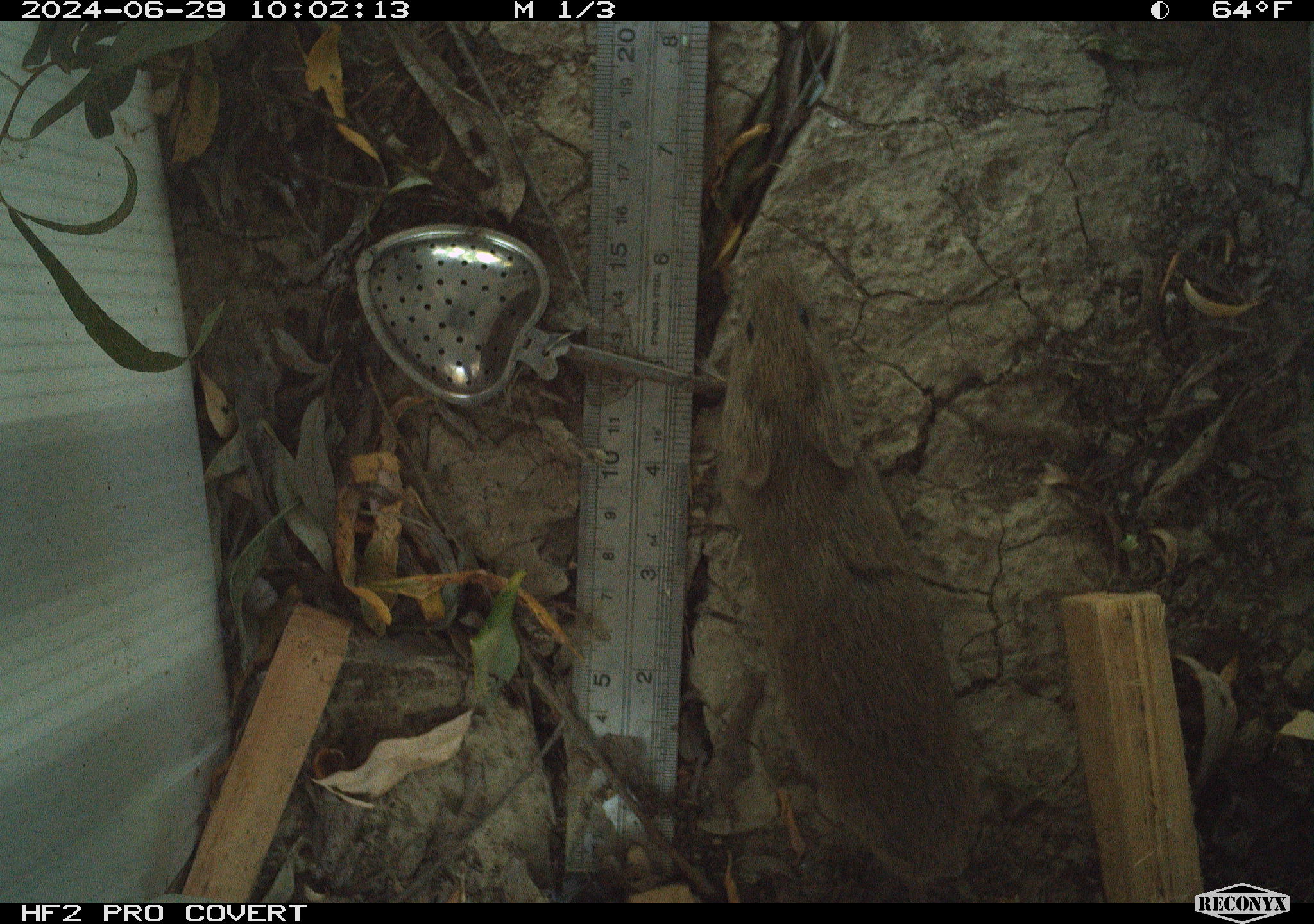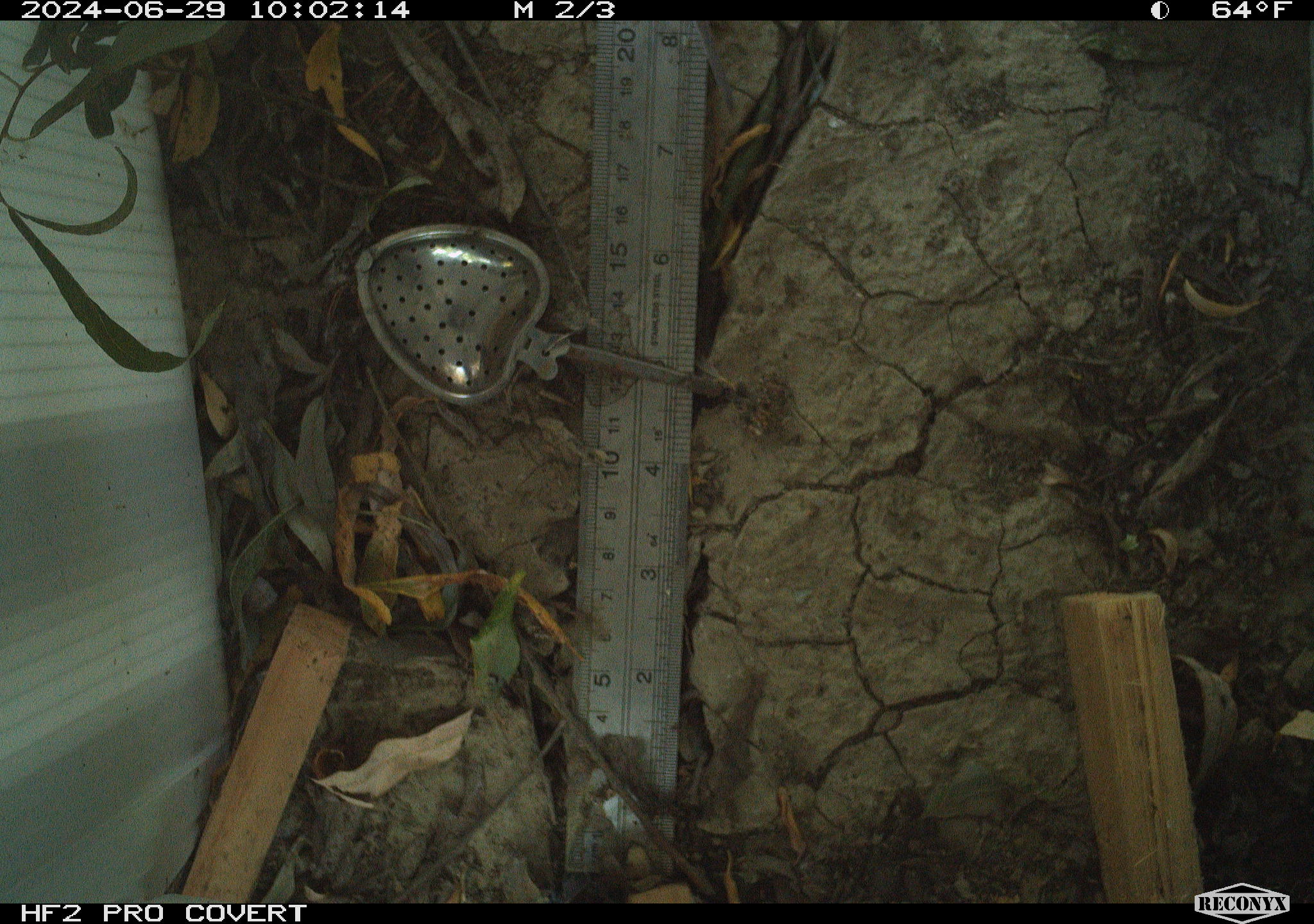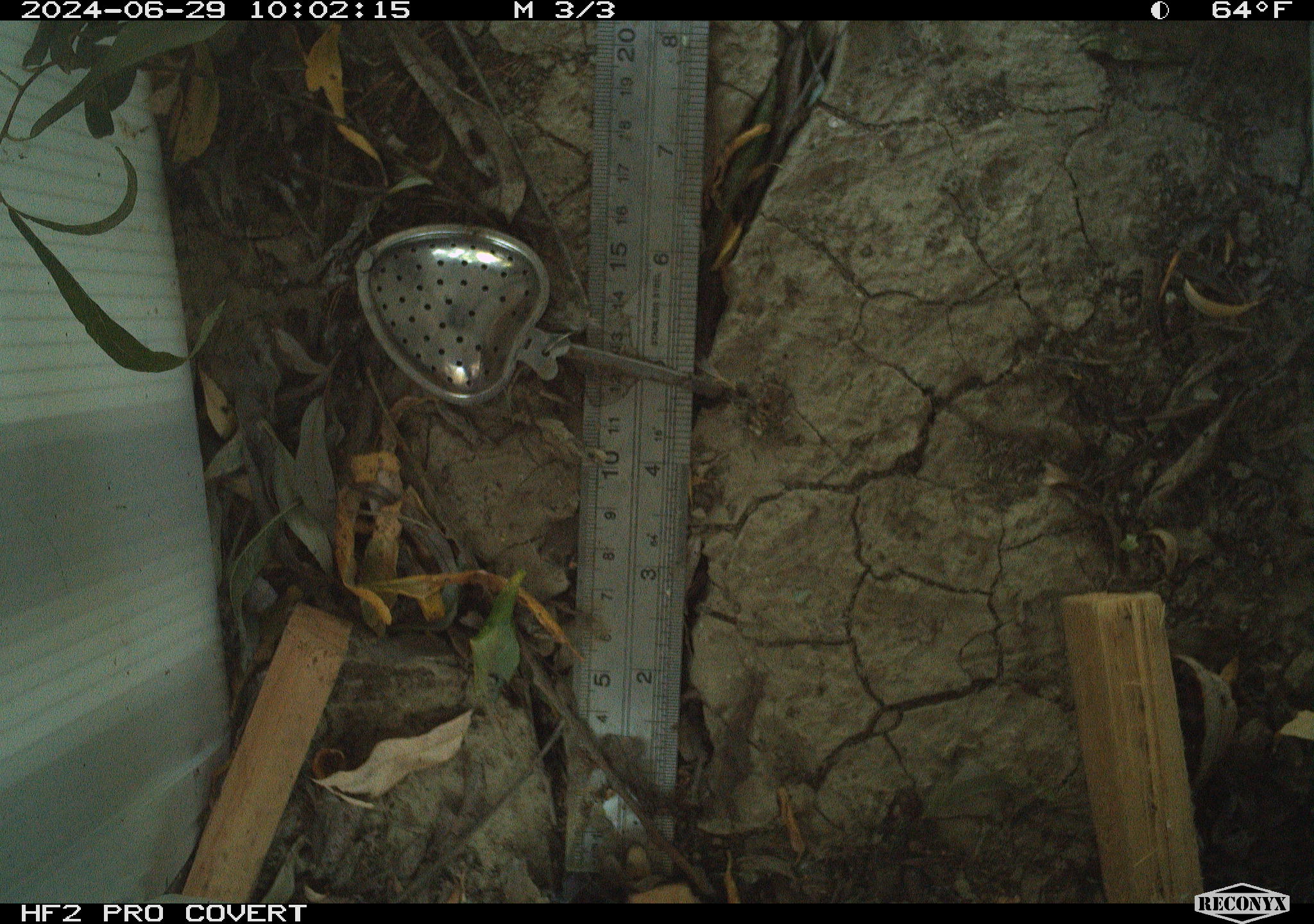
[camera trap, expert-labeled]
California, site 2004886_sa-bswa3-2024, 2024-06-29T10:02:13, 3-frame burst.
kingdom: Animalia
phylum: Chordata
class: Mammalia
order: Rodentia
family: Cricetidae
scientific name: Arvicolinae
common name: voles, lemmings, and muskrats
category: arvicolinae subfamily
Arvicolinae subfamily (voles, lemmings, and muskrats) (Arvicolinae).